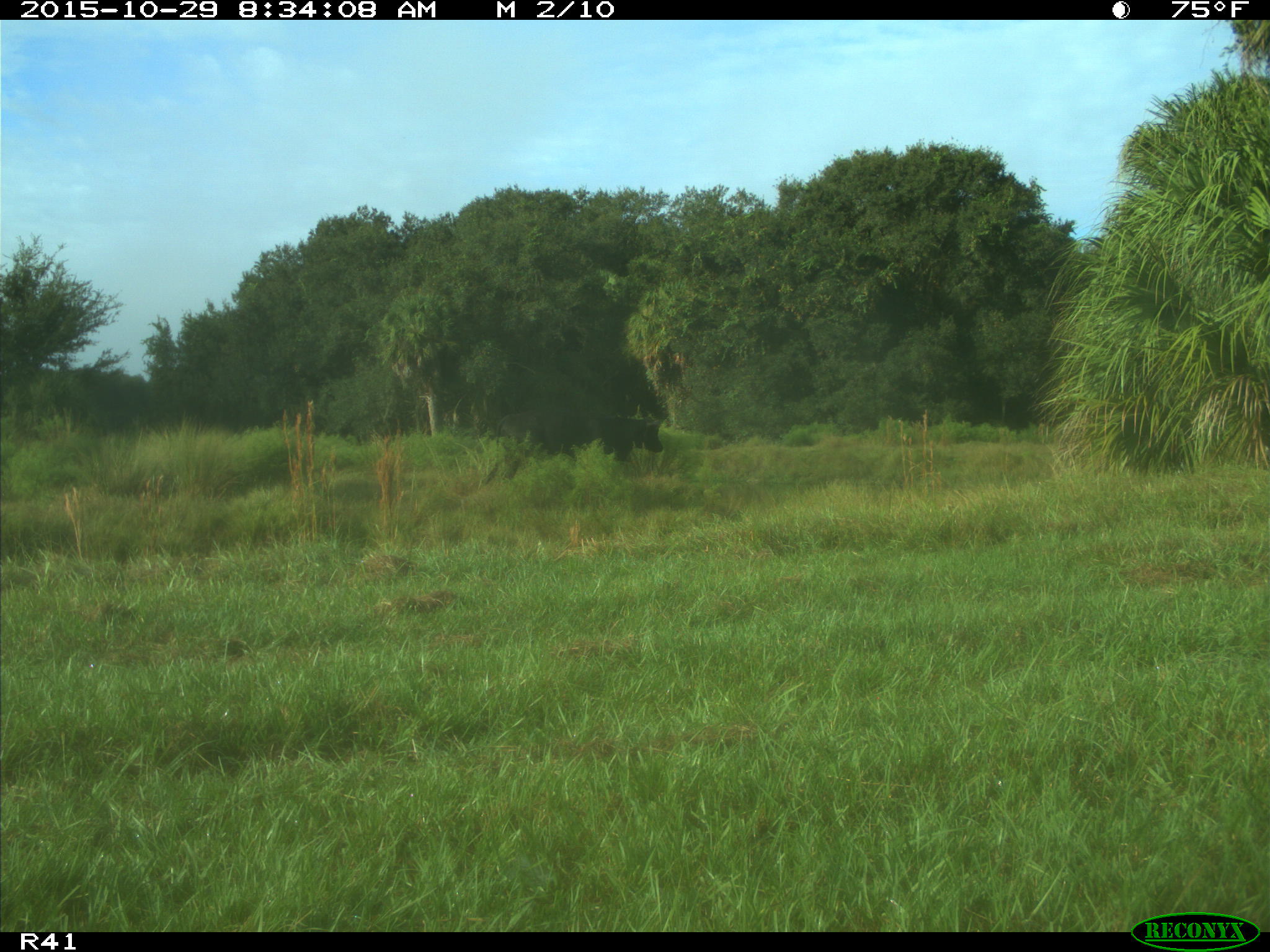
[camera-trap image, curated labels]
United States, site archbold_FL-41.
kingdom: Animalia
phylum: Chordata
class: Mammalia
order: Artiodactyla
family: Bovidae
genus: Bos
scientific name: Bos taurus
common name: domestic cow